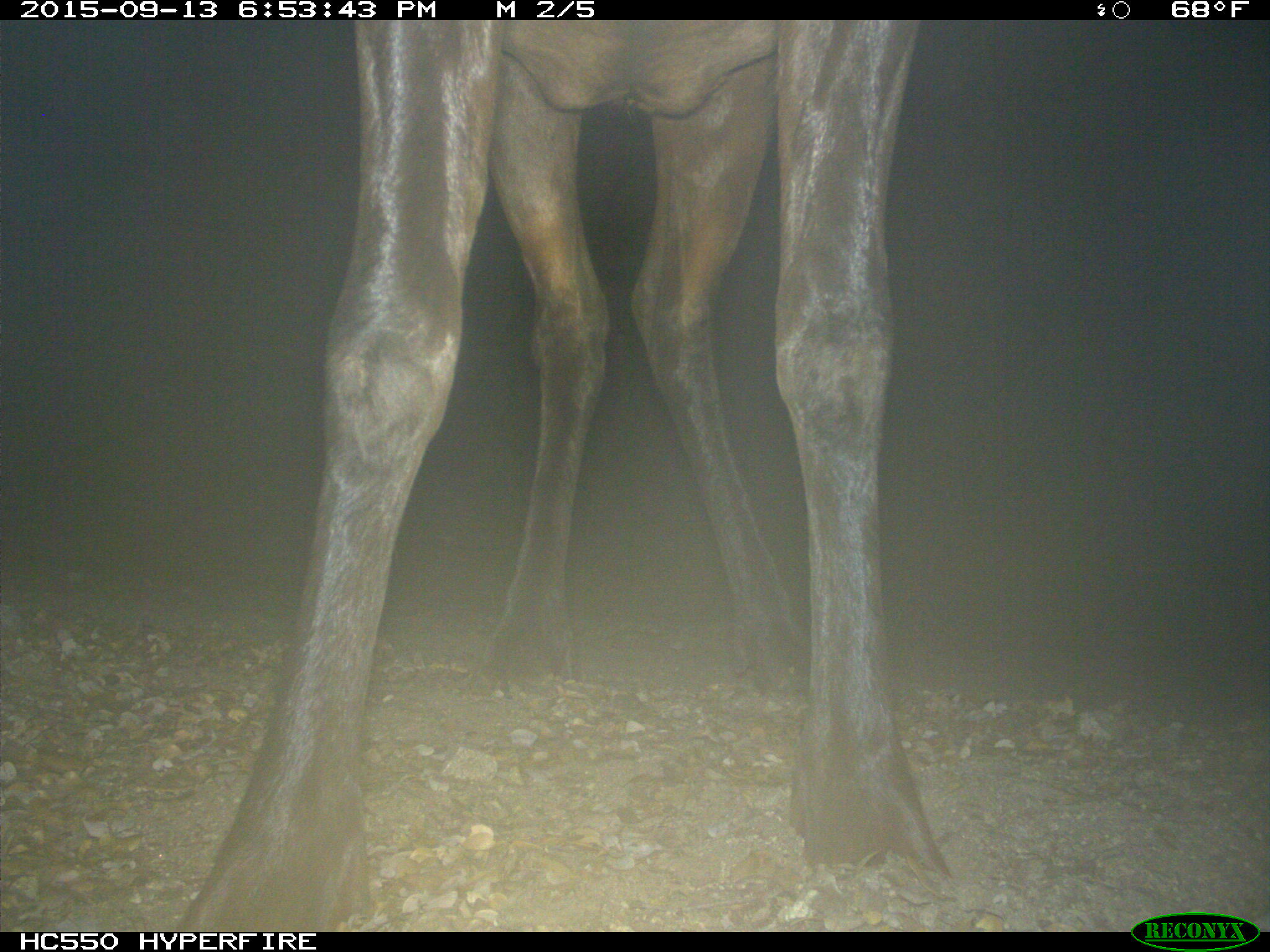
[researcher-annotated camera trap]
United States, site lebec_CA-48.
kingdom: Animalia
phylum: Chordata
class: Mammalia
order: Artiodactyla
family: Cervidae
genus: Cervus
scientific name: Cervus canadensis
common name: elk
Cervus canadensis (elk).